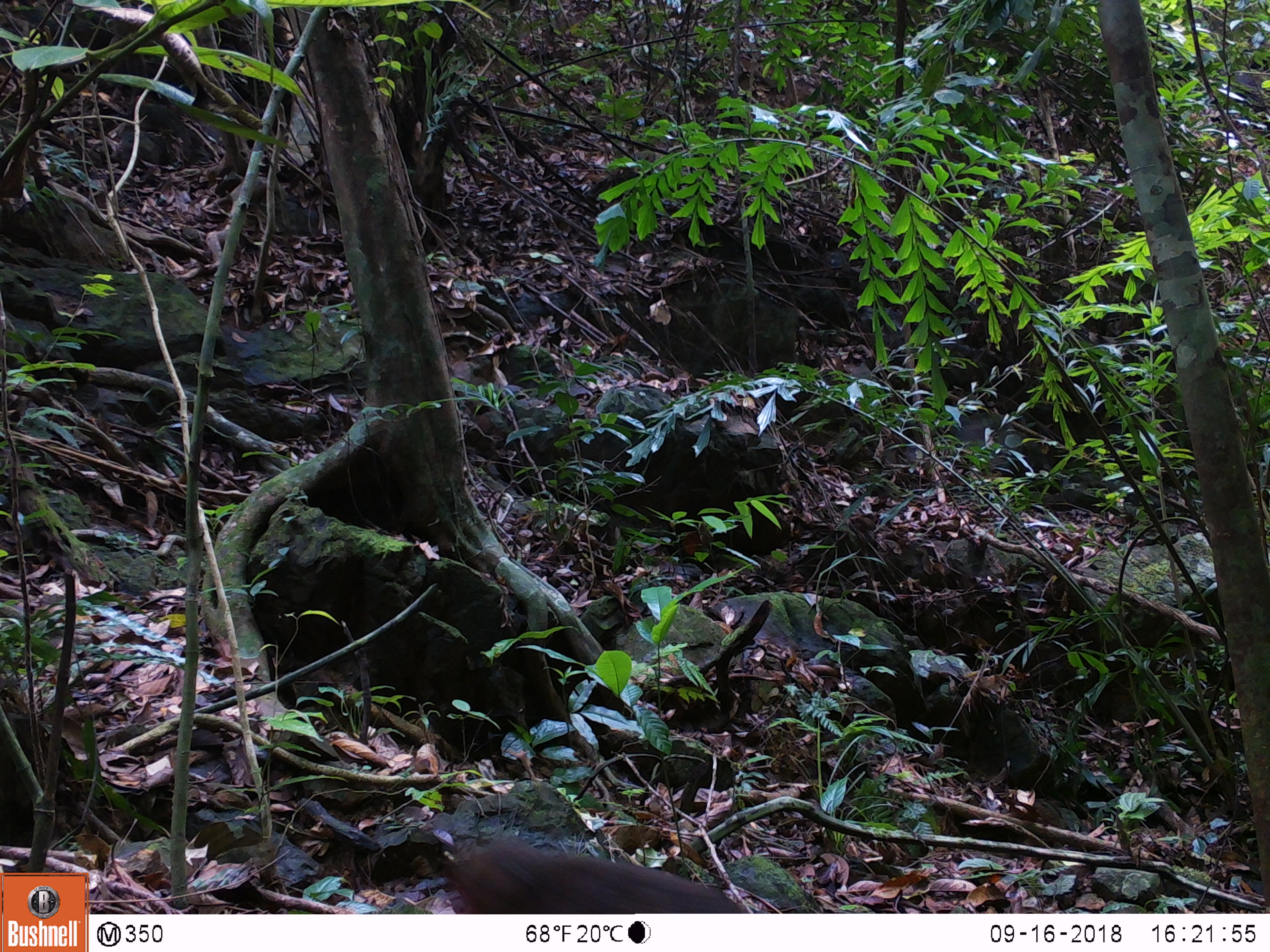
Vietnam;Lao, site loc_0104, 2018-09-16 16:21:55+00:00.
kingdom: Animalia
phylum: Chordata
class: Mammalia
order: Primates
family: Cercopithecidae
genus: Macaca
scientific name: Macaca arctoides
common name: stump-tailed macaque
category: stump tailed macaque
Stump tailed macaque (stump-tailed macaque) (Macaca arctoides). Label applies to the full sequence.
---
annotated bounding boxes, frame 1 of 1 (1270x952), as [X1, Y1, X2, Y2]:
stump tailed macaque: [446, 830, 747, 913]